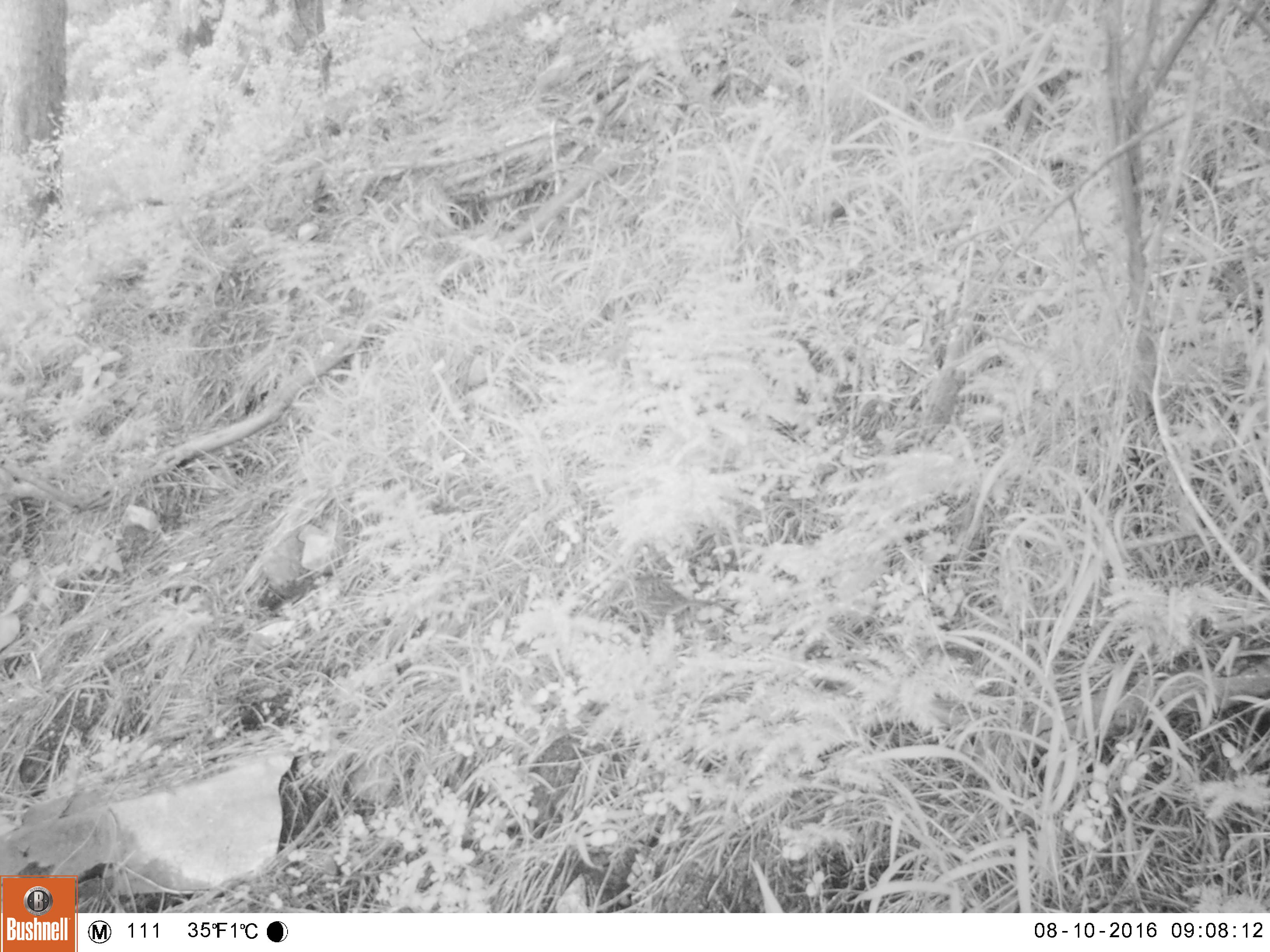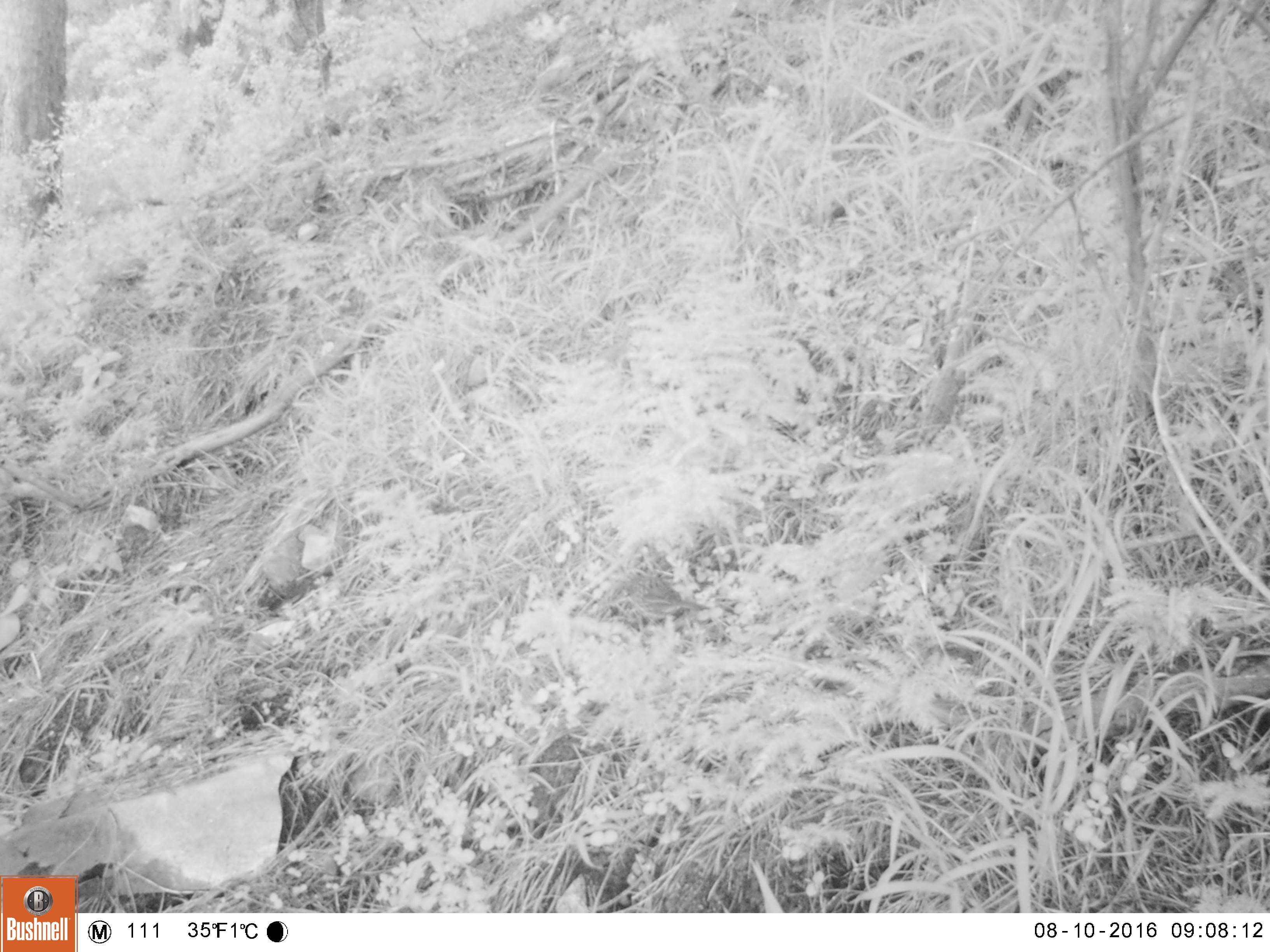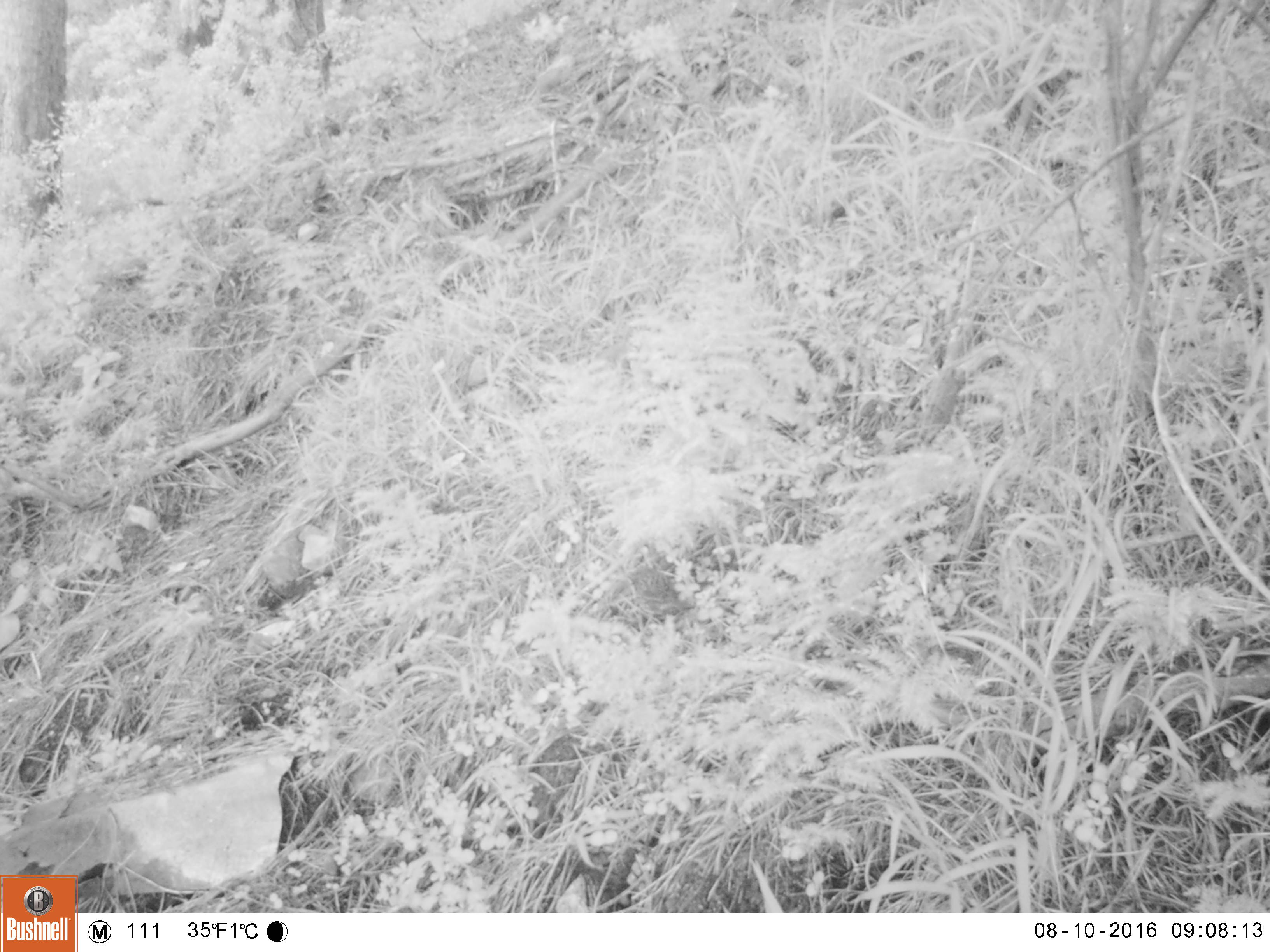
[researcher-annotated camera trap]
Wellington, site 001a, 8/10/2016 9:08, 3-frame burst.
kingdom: Animalia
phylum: Chordata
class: Aves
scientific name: Aves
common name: bird